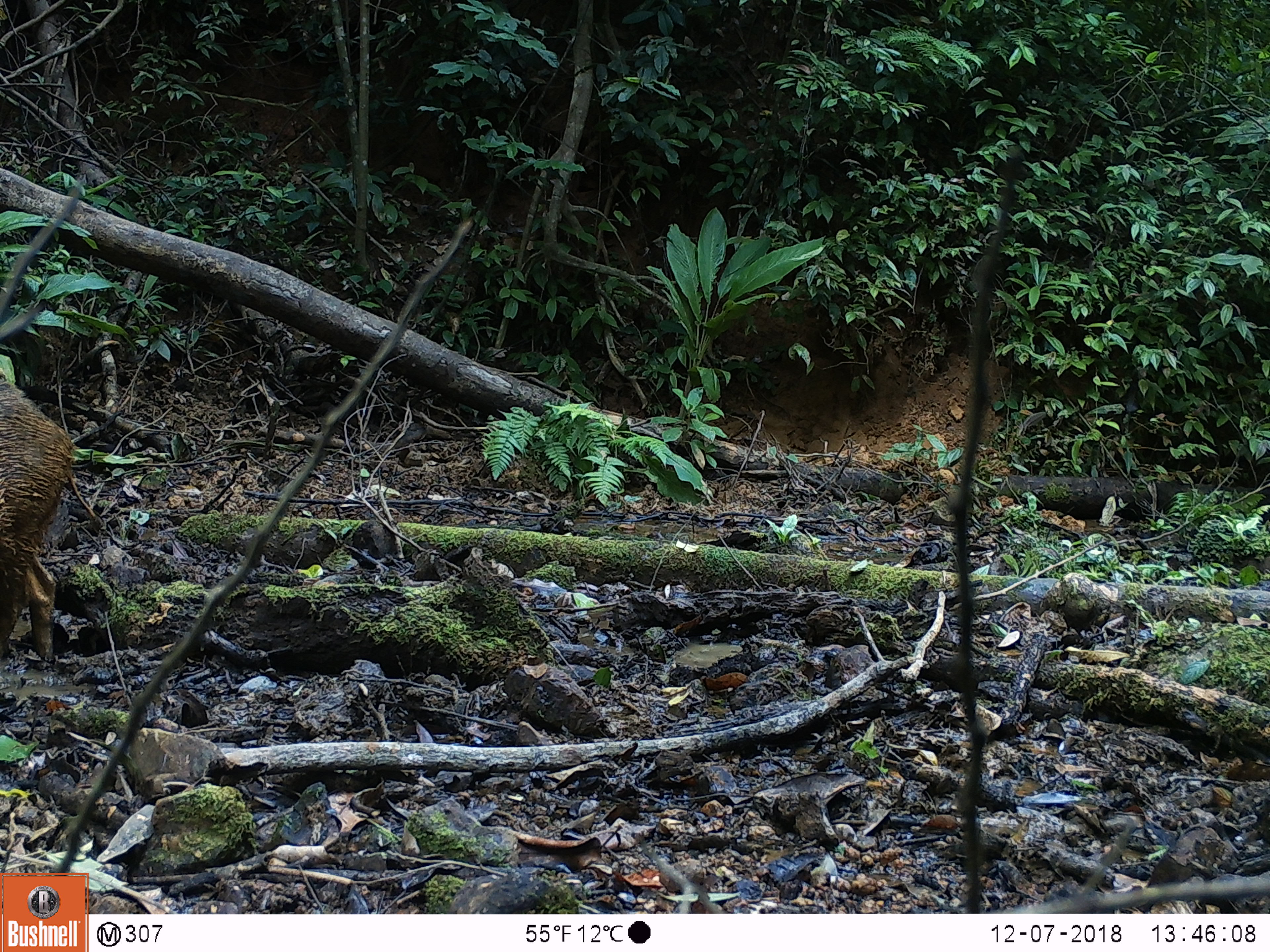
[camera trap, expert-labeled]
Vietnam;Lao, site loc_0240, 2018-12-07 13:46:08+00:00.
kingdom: Animalia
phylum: Chordata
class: Mammalia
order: Artiodactyla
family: Suidae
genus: Sus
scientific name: Sus scrofa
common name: eurasian wild pig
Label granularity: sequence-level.